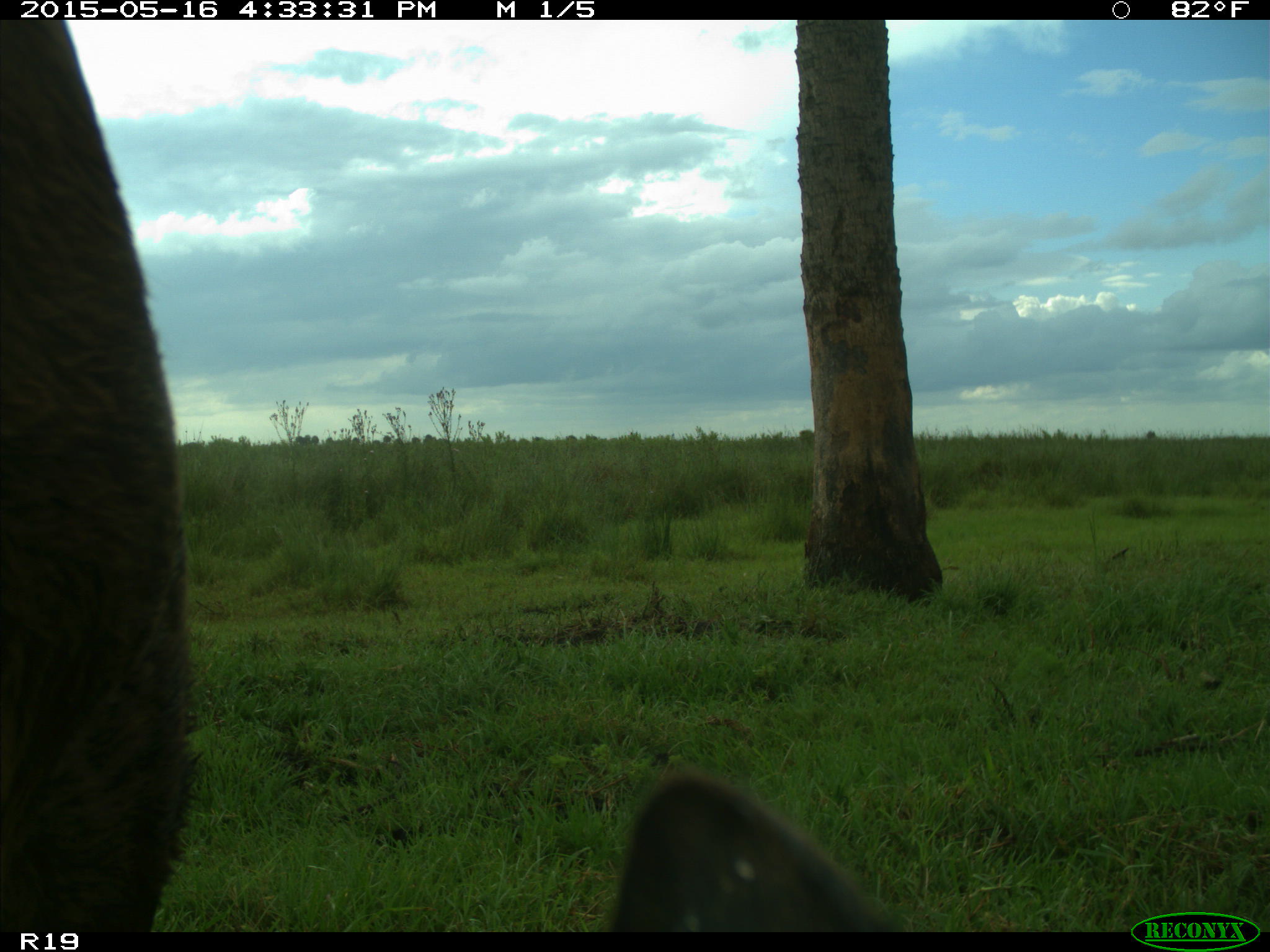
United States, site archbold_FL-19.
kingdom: Animalia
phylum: Chordata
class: Mammalia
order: Artiodactyla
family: Bovidae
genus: Bos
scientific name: Bos taurus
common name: domestic cow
Bos taurus (domestic cow).